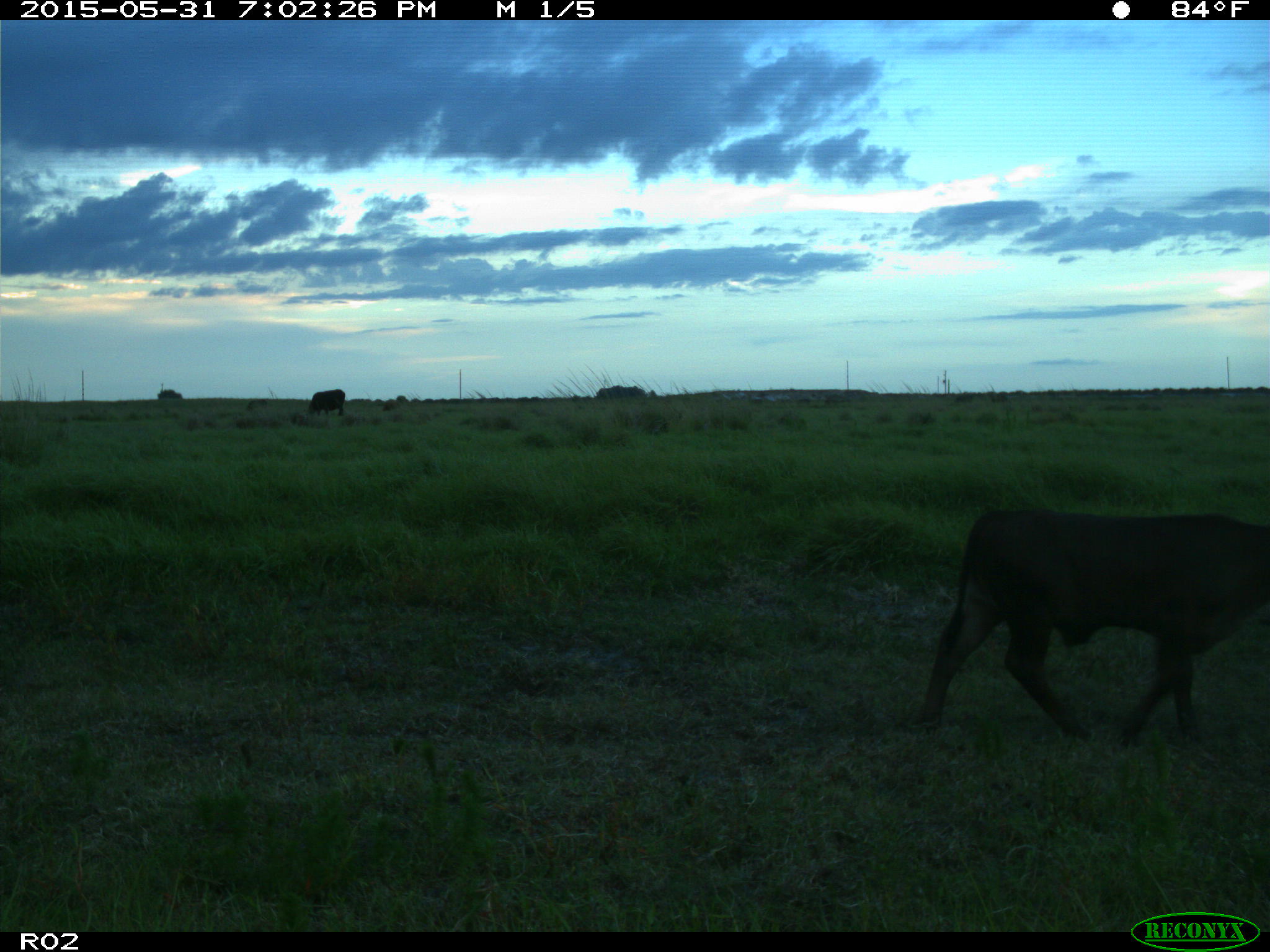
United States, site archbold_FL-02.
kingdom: Animalia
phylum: Chordata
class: Mammalia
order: Artiodactyla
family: Bovidae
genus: Bos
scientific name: Bos taurus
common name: domestic cow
Bos taurus (domestic cow).